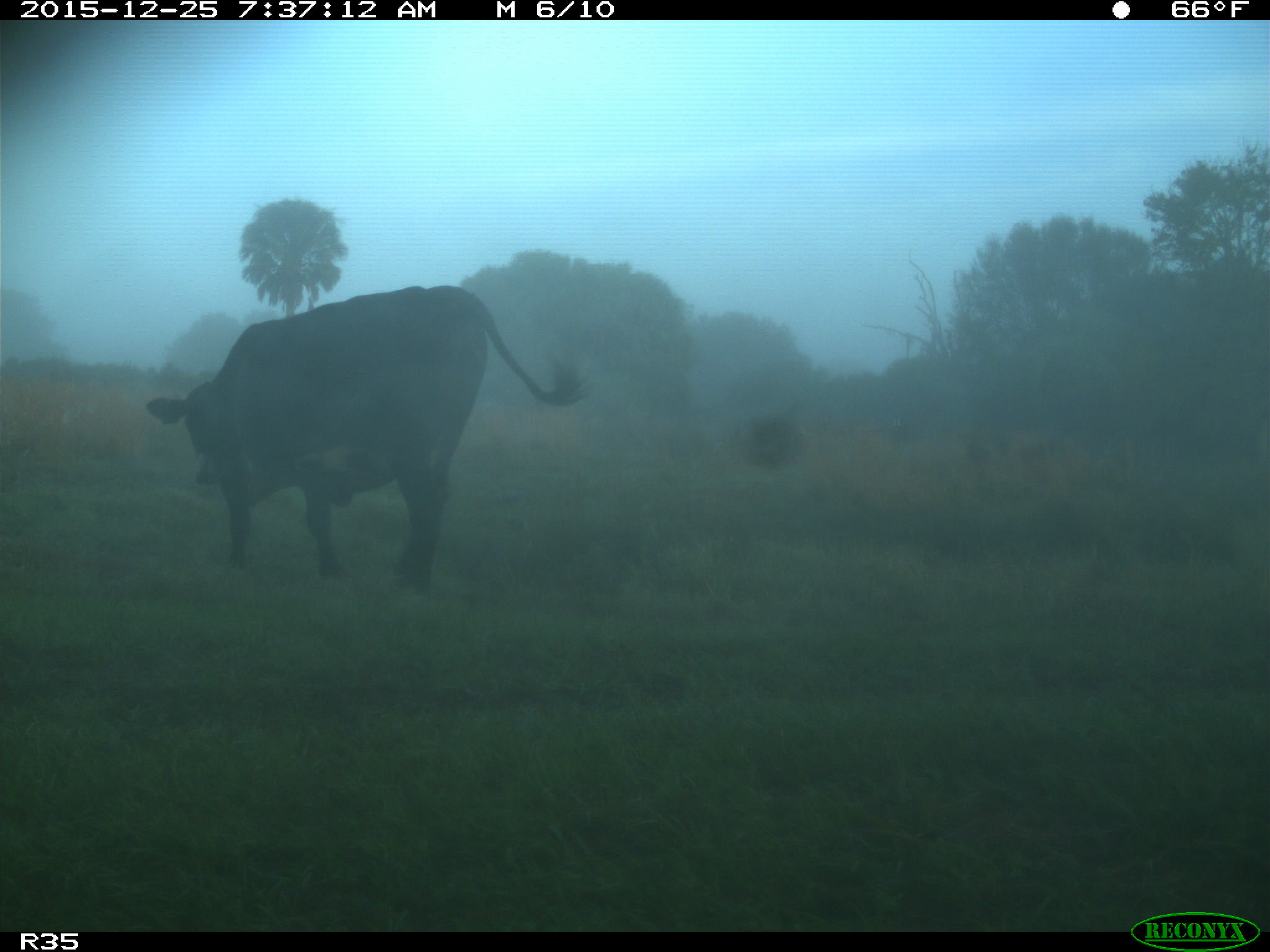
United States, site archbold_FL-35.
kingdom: Animalia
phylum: Chordata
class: Mammalia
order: Artiodactyla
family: Bovidae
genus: Bos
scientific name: Bos taurus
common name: domestic cow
Bos taurus (domestic cow).